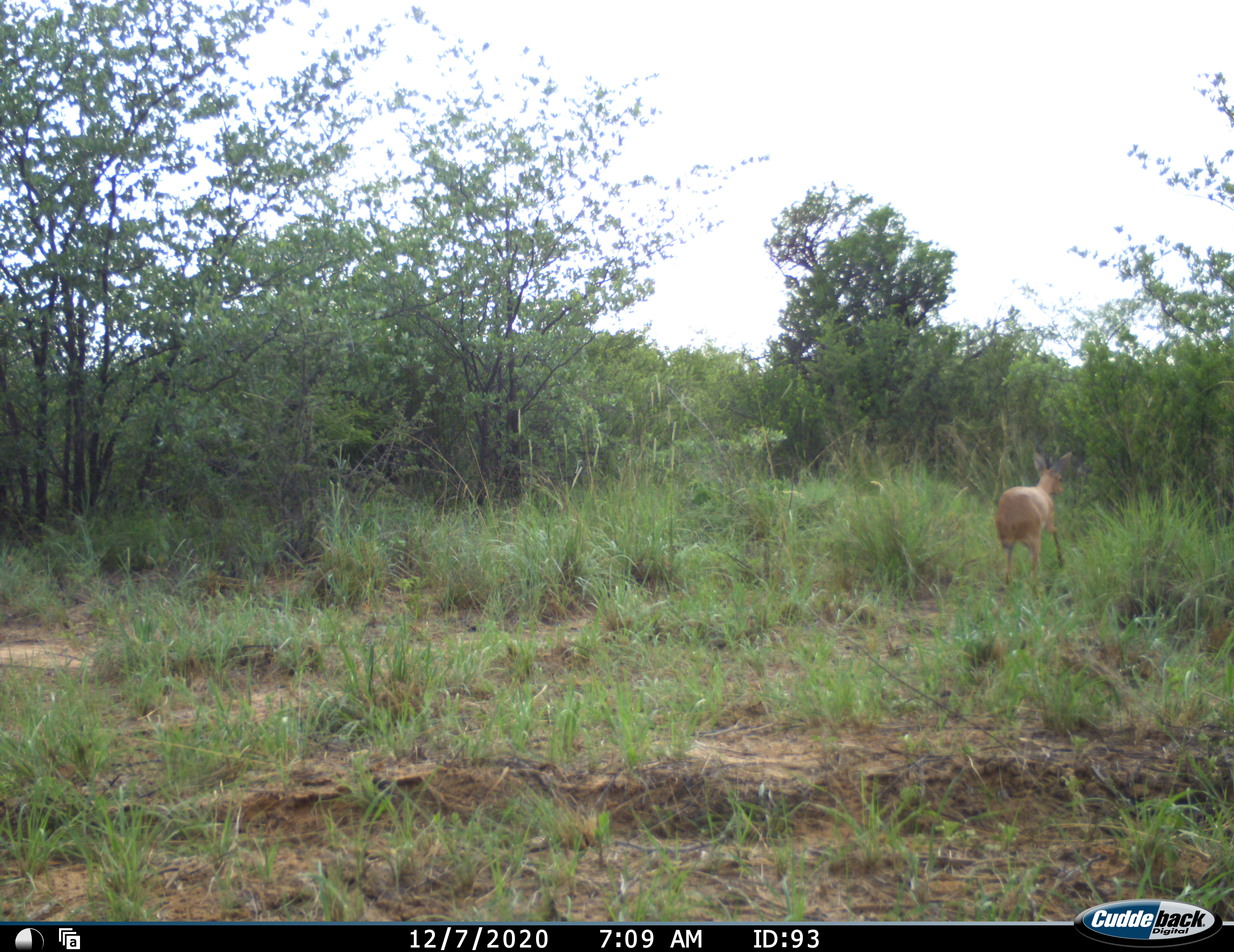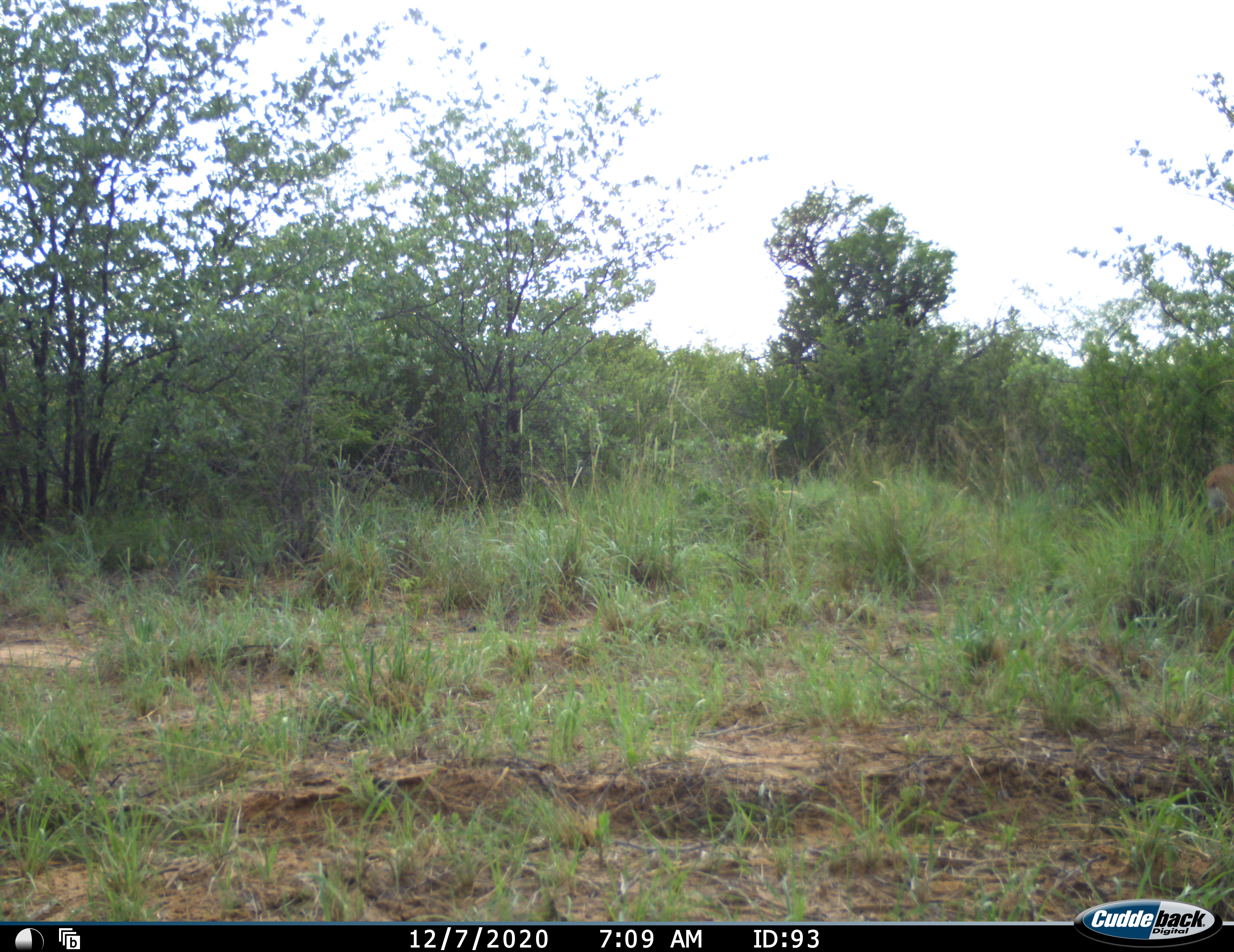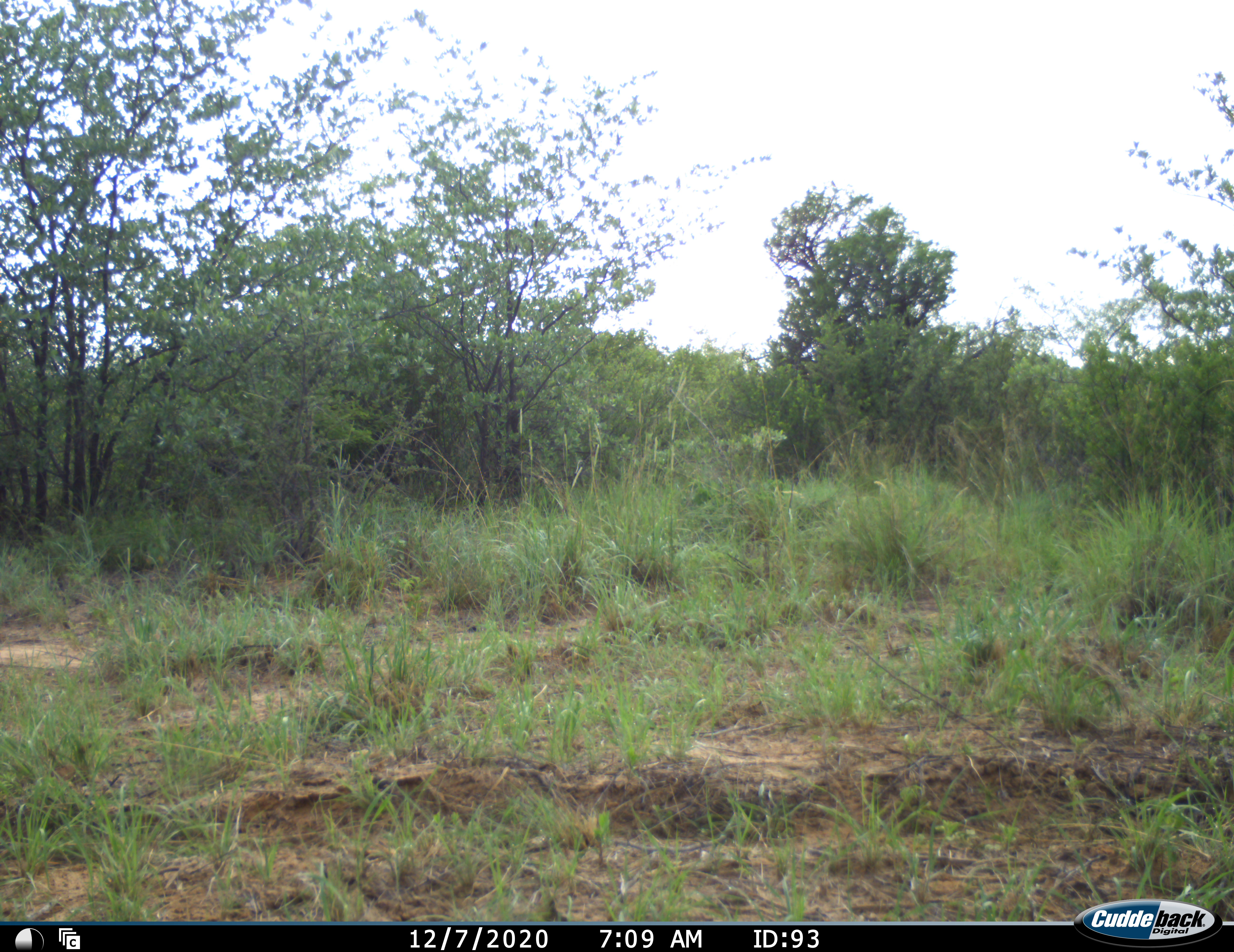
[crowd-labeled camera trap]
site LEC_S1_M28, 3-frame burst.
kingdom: Animalia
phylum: Chordata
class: Mammalia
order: Artiodactyla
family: Bovidae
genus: Raphicerus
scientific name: Raphicerus campestris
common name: steenbok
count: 1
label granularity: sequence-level